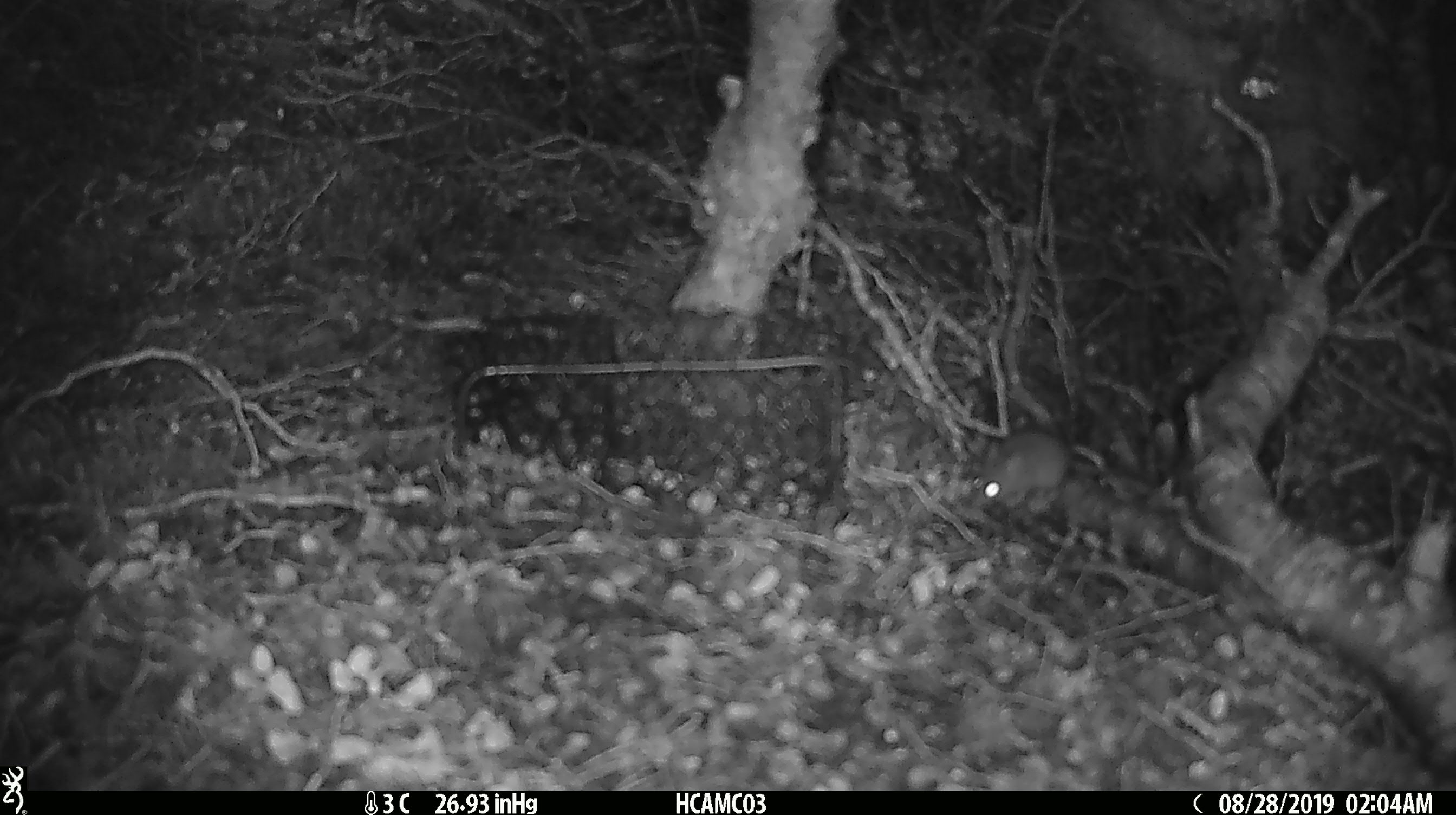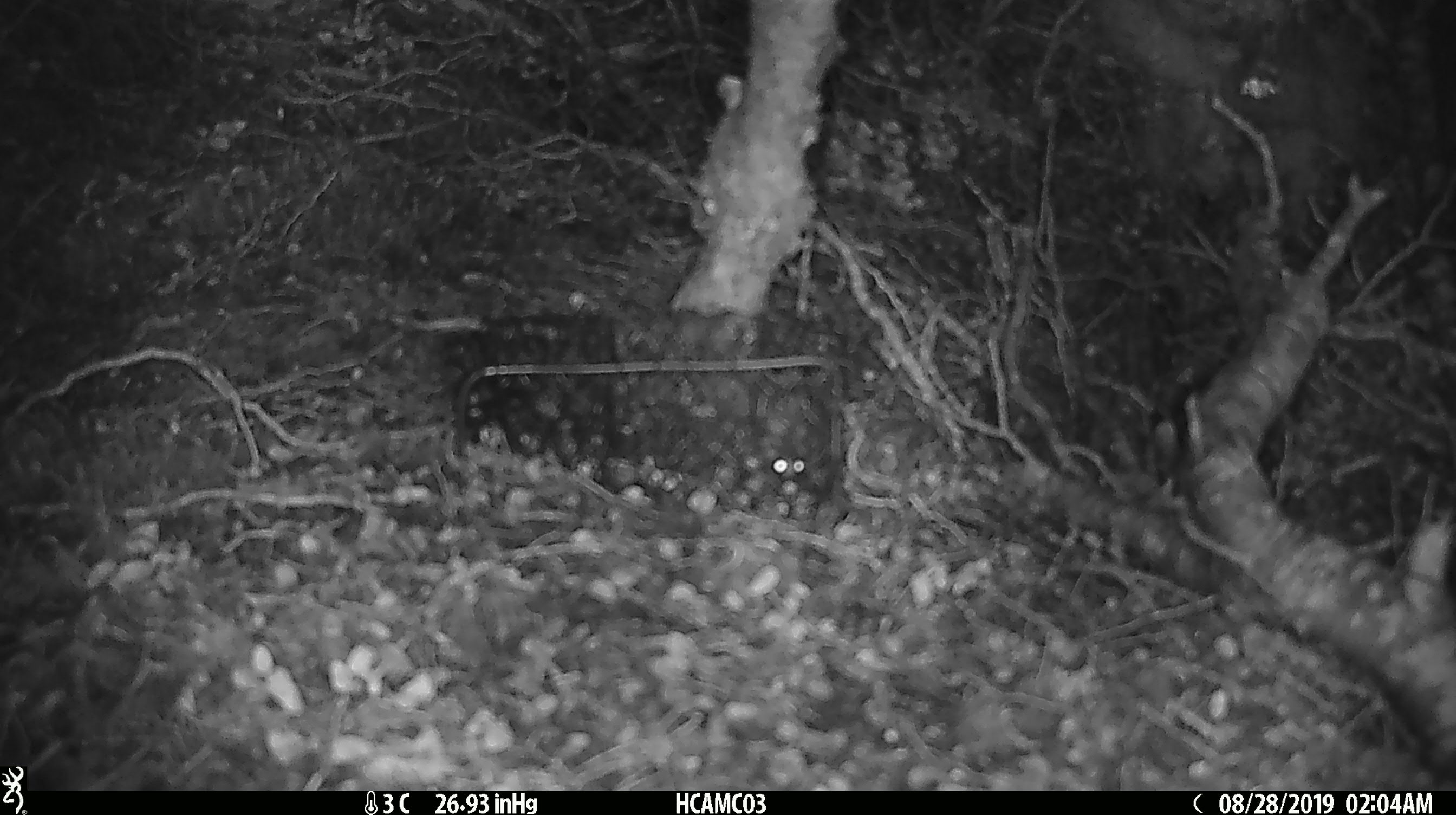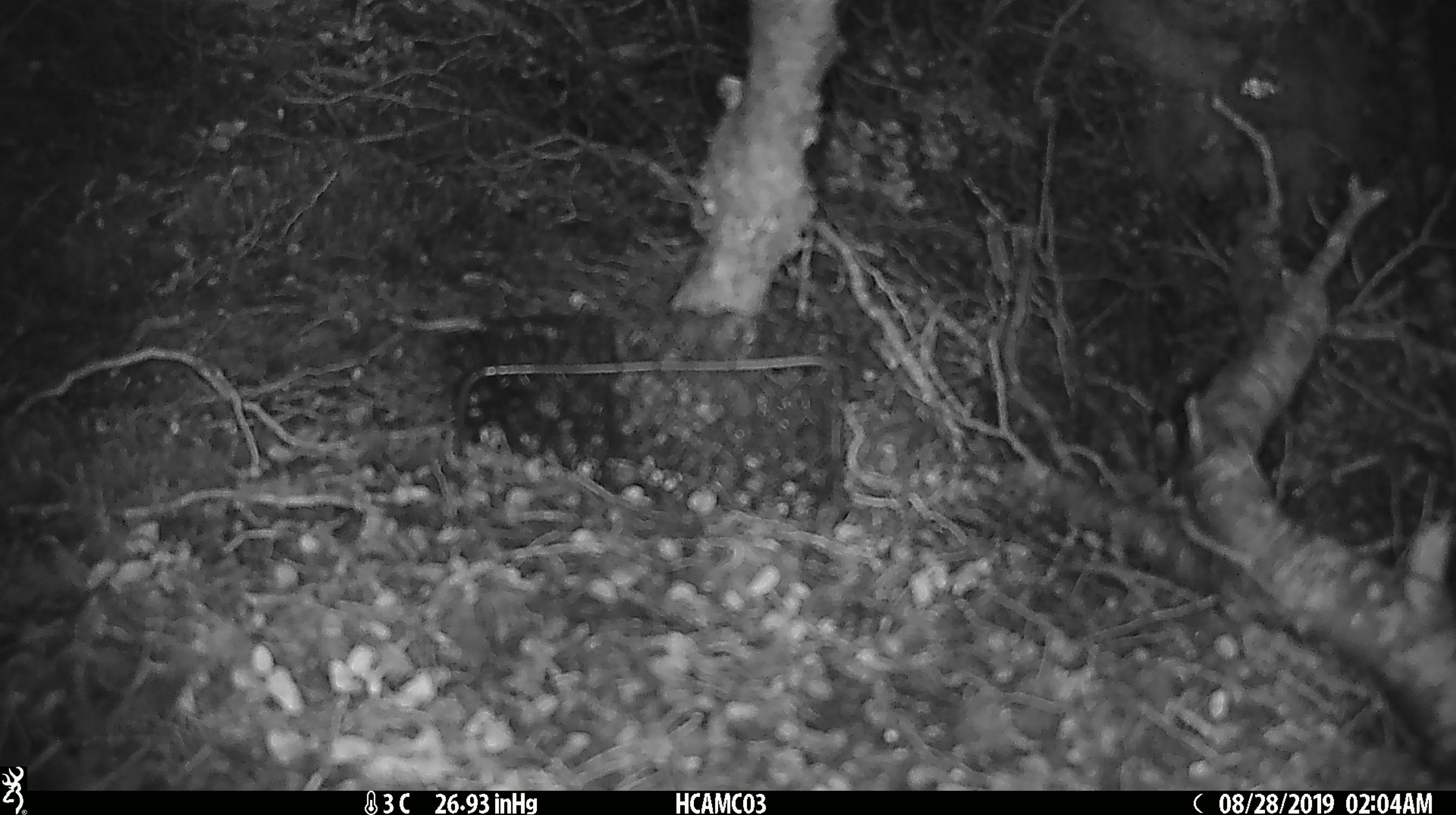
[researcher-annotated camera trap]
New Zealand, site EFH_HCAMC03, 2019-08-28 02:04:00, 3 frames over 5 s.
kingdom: Animalia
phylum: Chordata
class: Mammalia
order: Rodentia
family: Muridae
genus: Mus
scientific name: Mus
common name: mouse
Mouse (Mus).